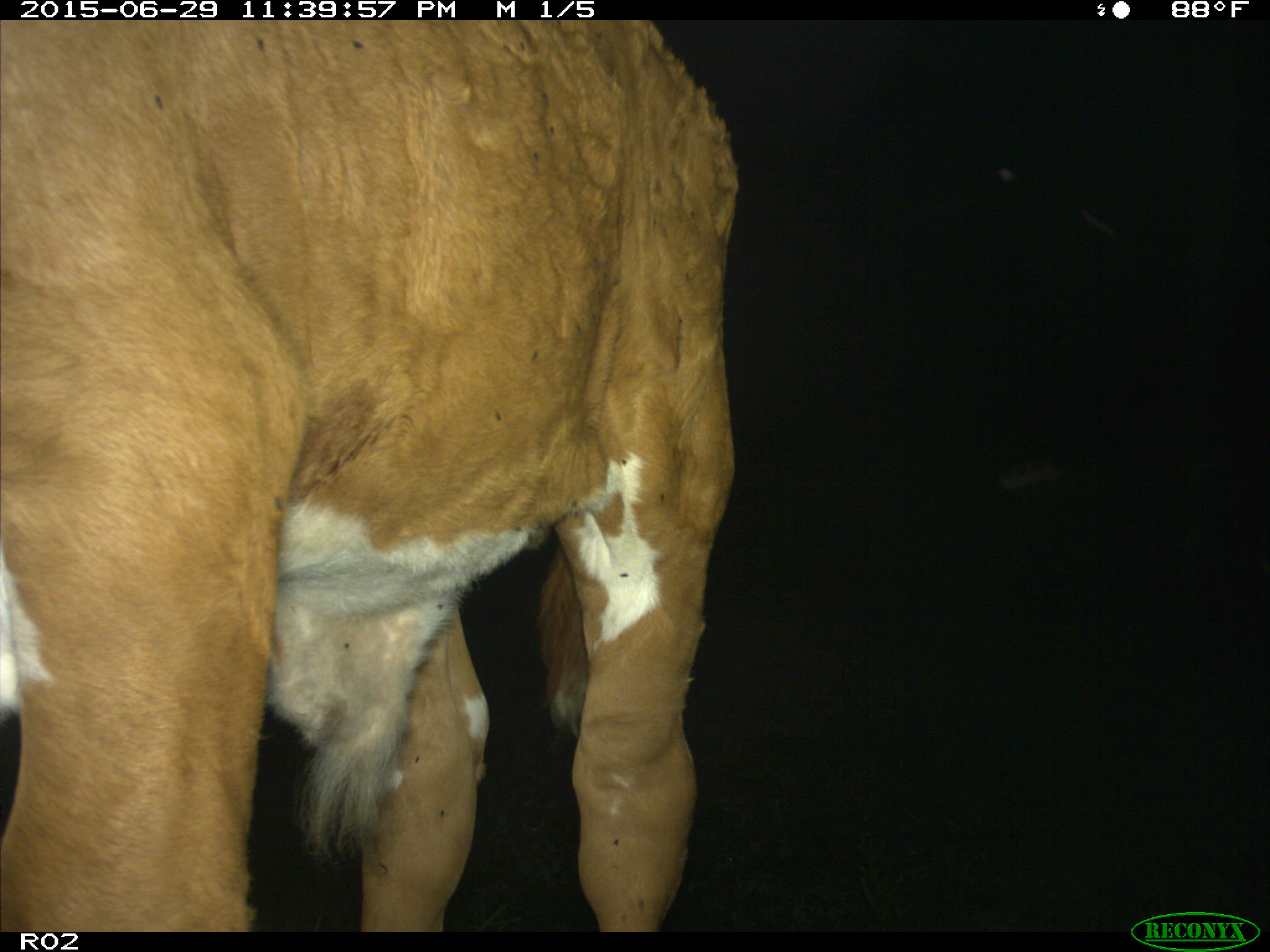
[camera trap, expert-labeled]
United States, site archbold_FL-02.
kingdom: Animalia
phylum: Chordata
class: Mammalia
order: Artiodactyla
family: Bovidae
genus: Bos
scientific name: Bos taurus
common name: domestic cow